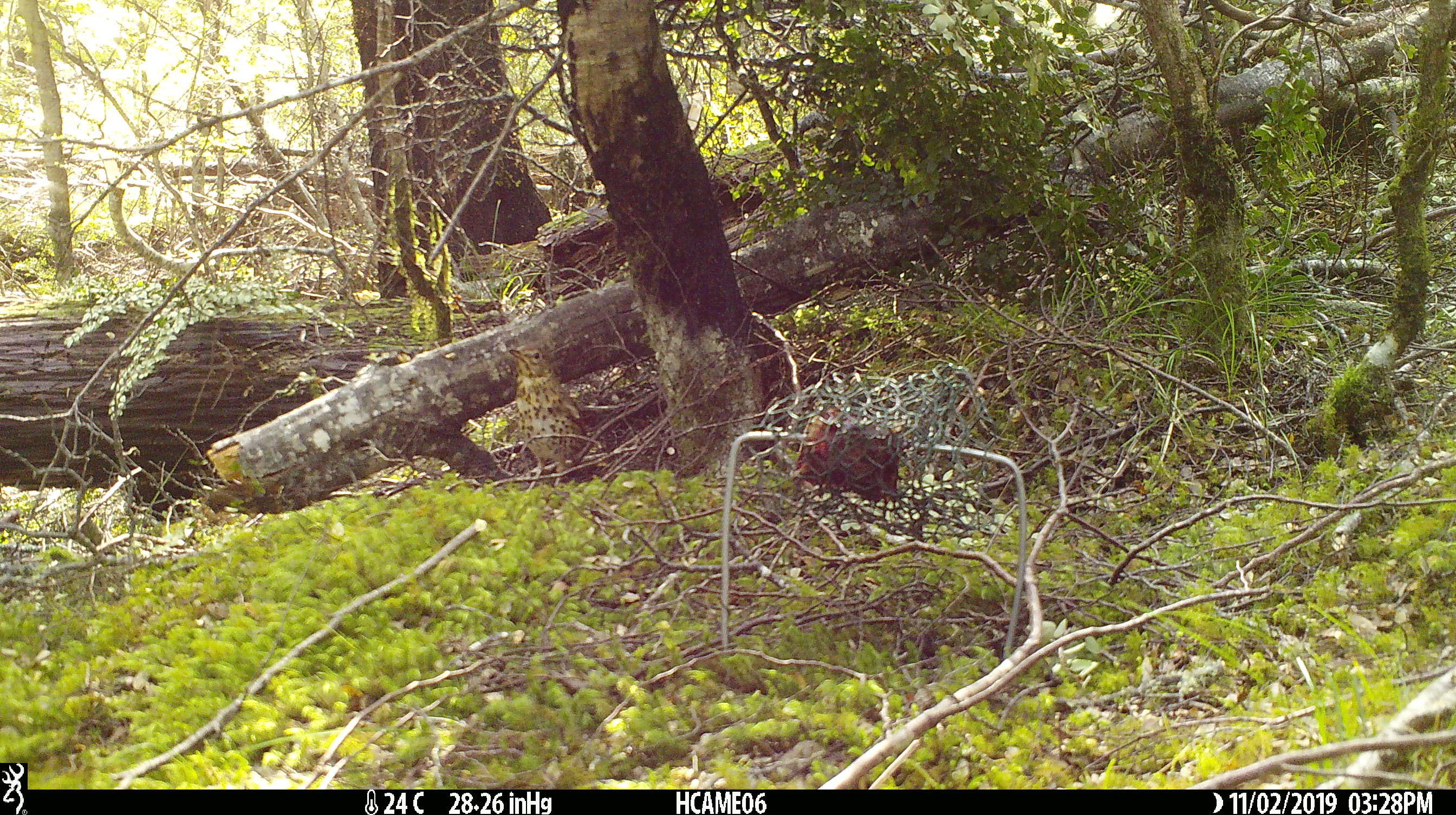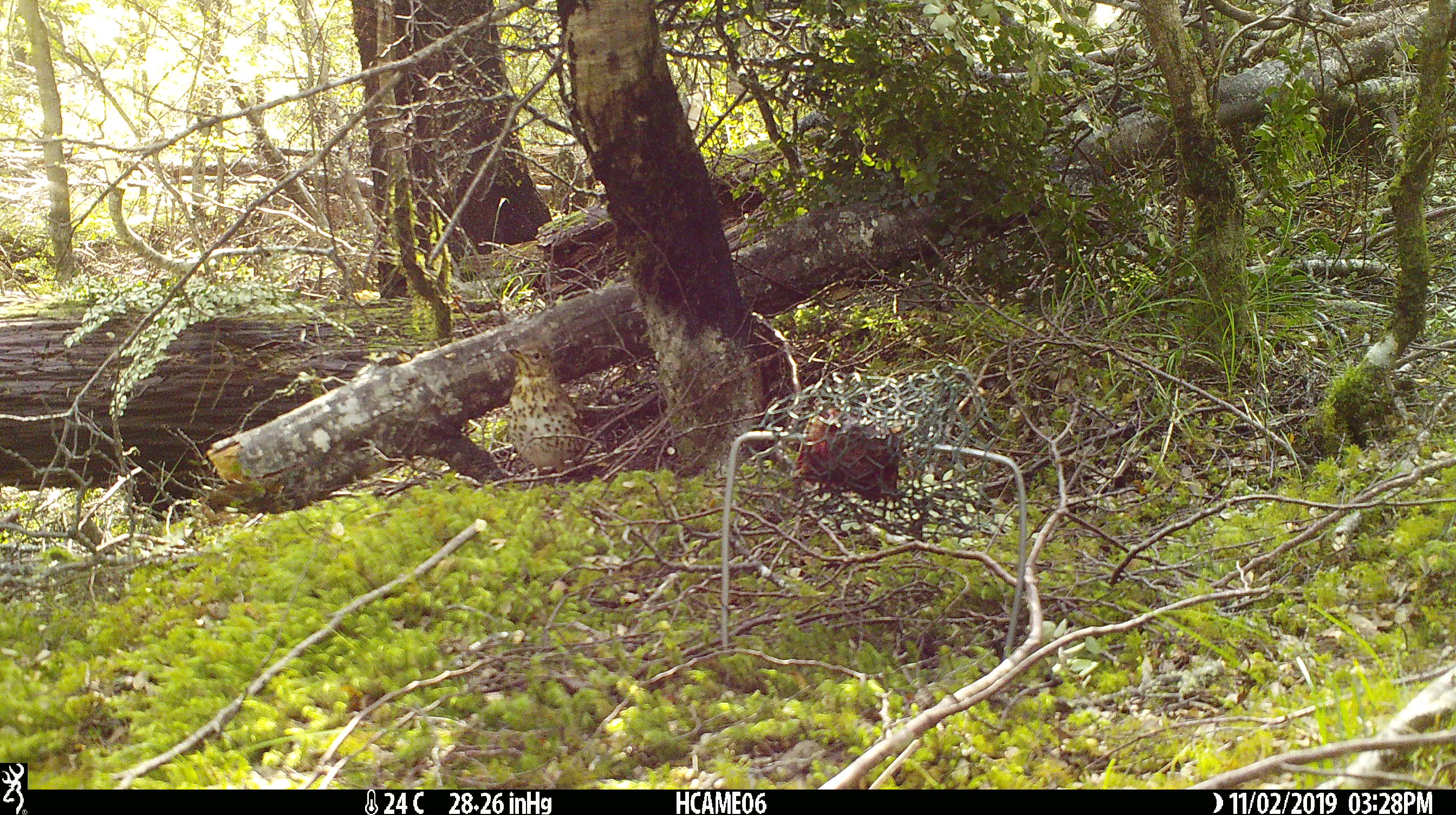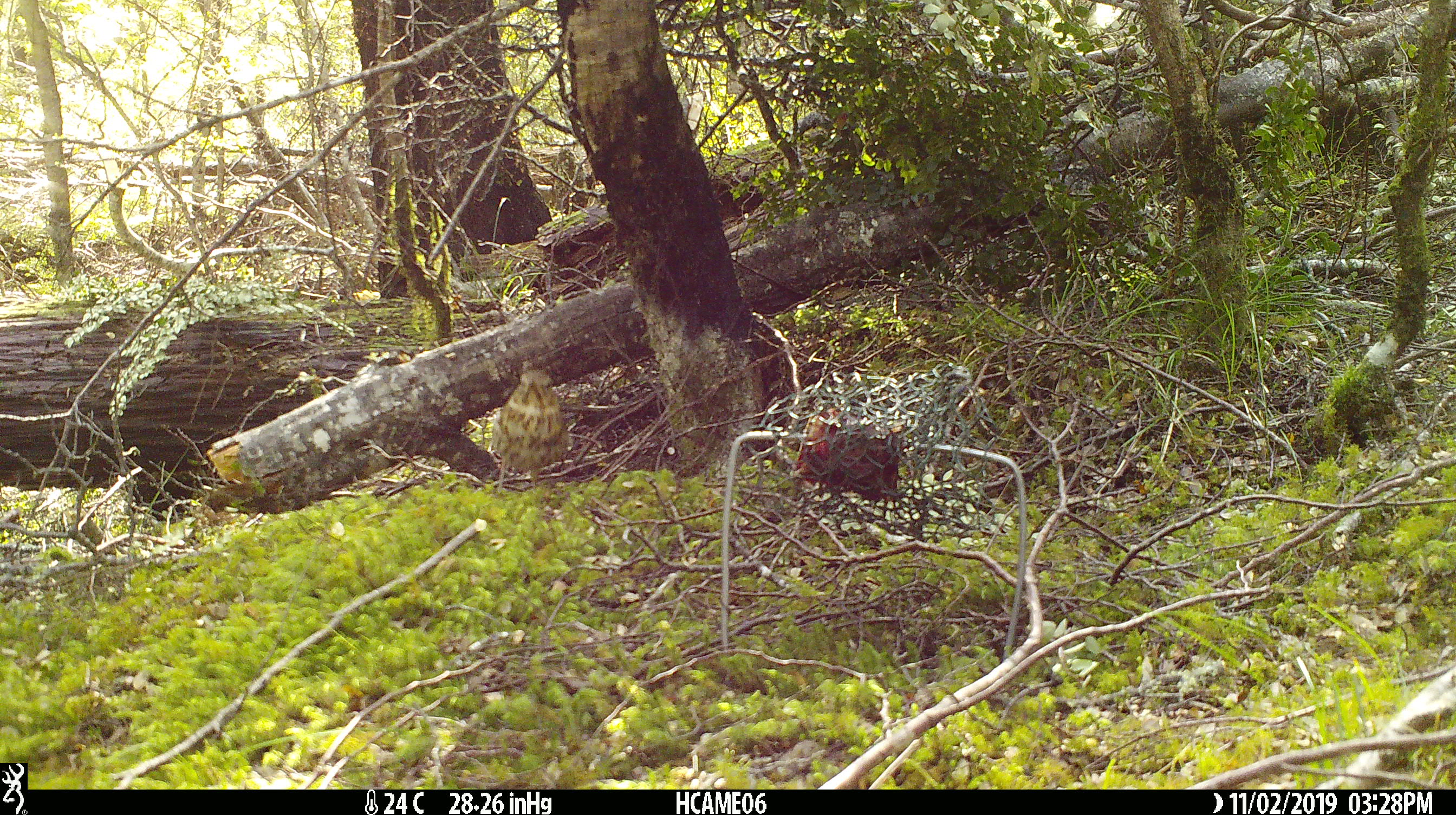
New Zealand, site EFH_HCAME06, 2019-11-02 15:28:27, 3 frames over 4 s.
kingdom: Animalia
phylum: Chordata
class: Aves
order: Passeriformes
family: Turdidae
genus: Turdus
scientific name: Turdus philomelos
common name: song thrush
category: thrush